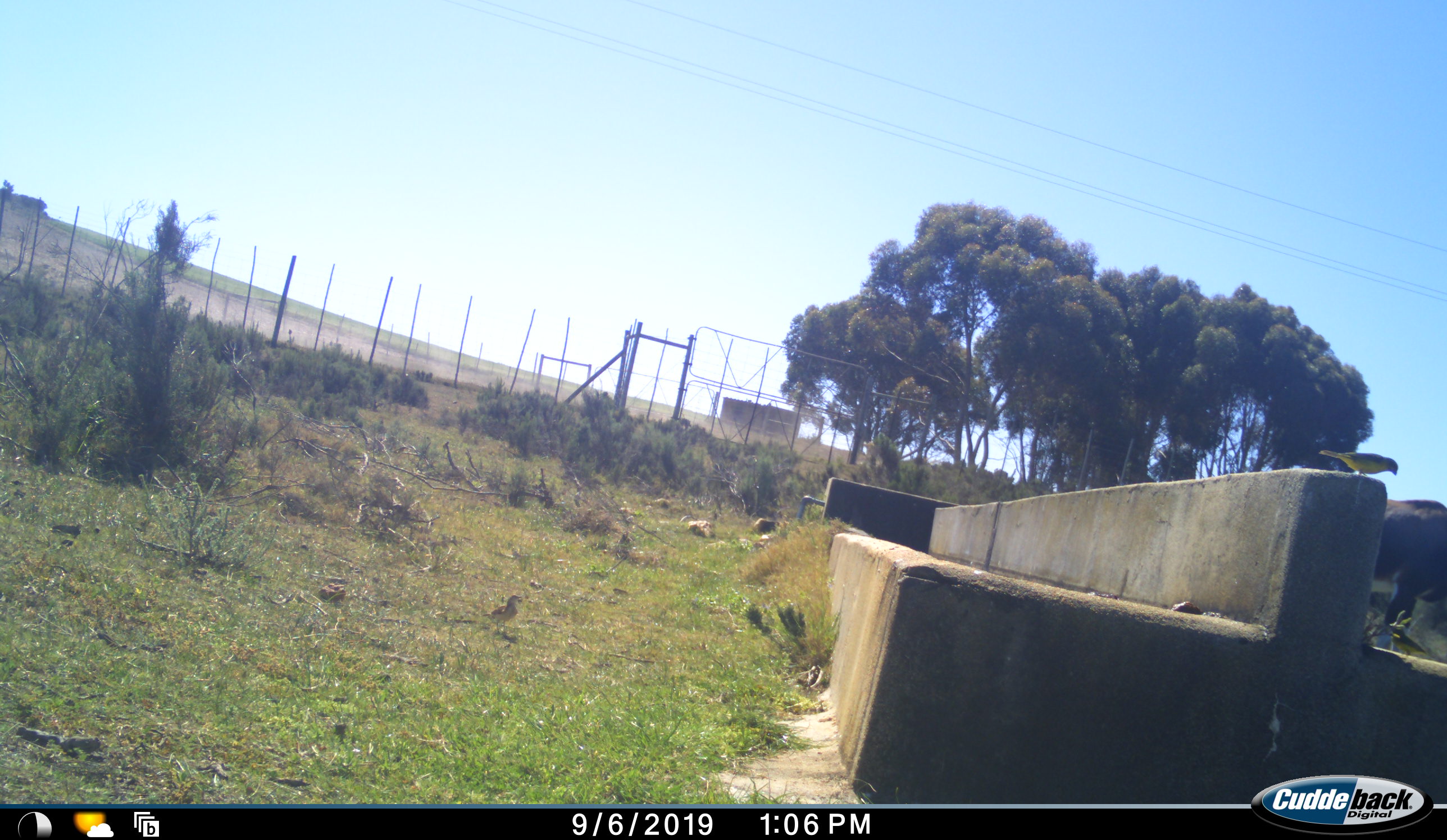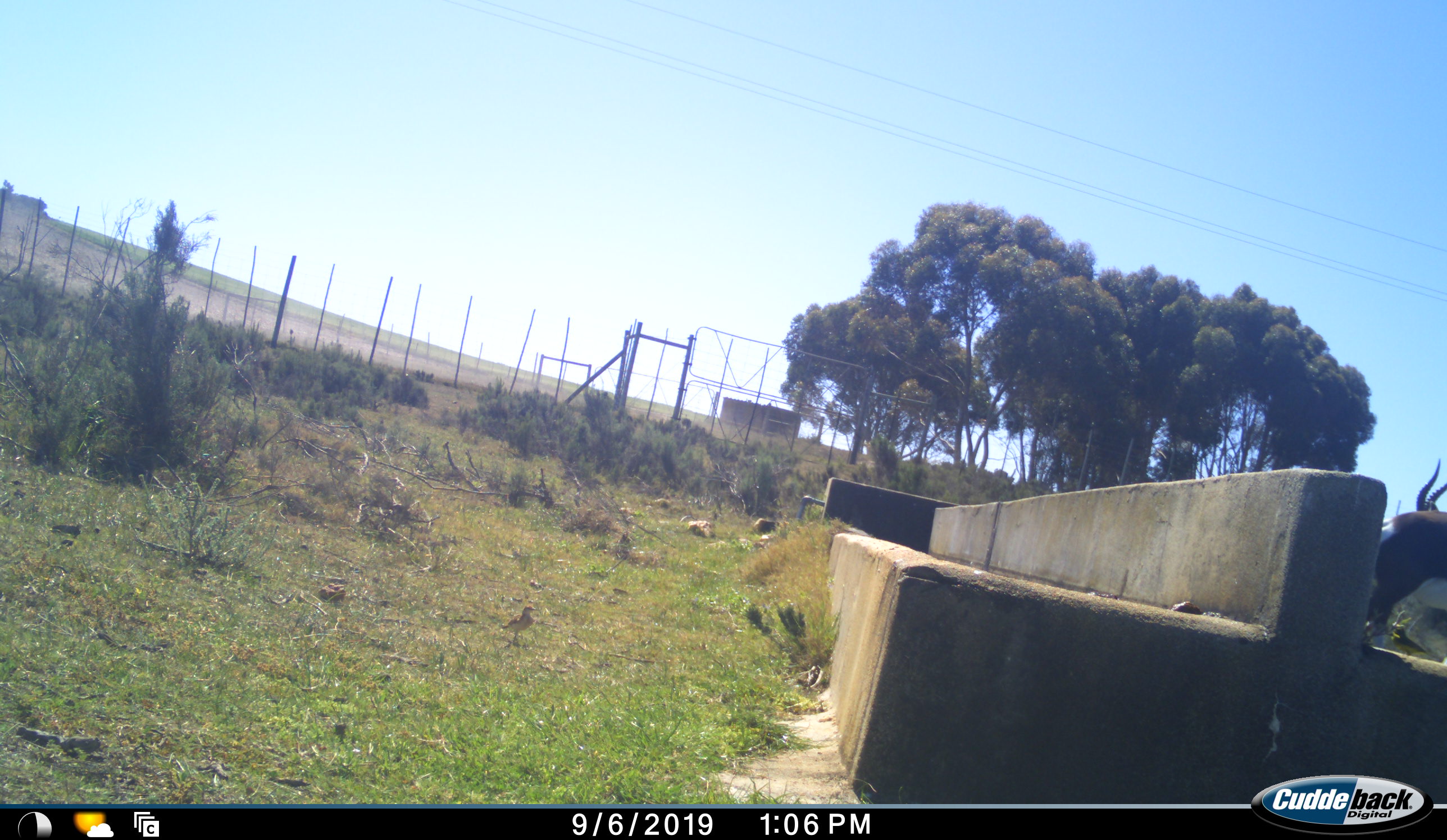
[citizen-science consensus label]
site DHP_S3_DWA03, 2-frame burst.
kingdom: Animalia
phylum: Chordata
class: Mammalia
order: Artiodactyla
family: Bovidae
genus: Damaliscus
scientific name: Damaliscus pygargus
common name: bontebok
Bontebok (Damaliscus pygargus), count 1. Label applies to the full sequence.